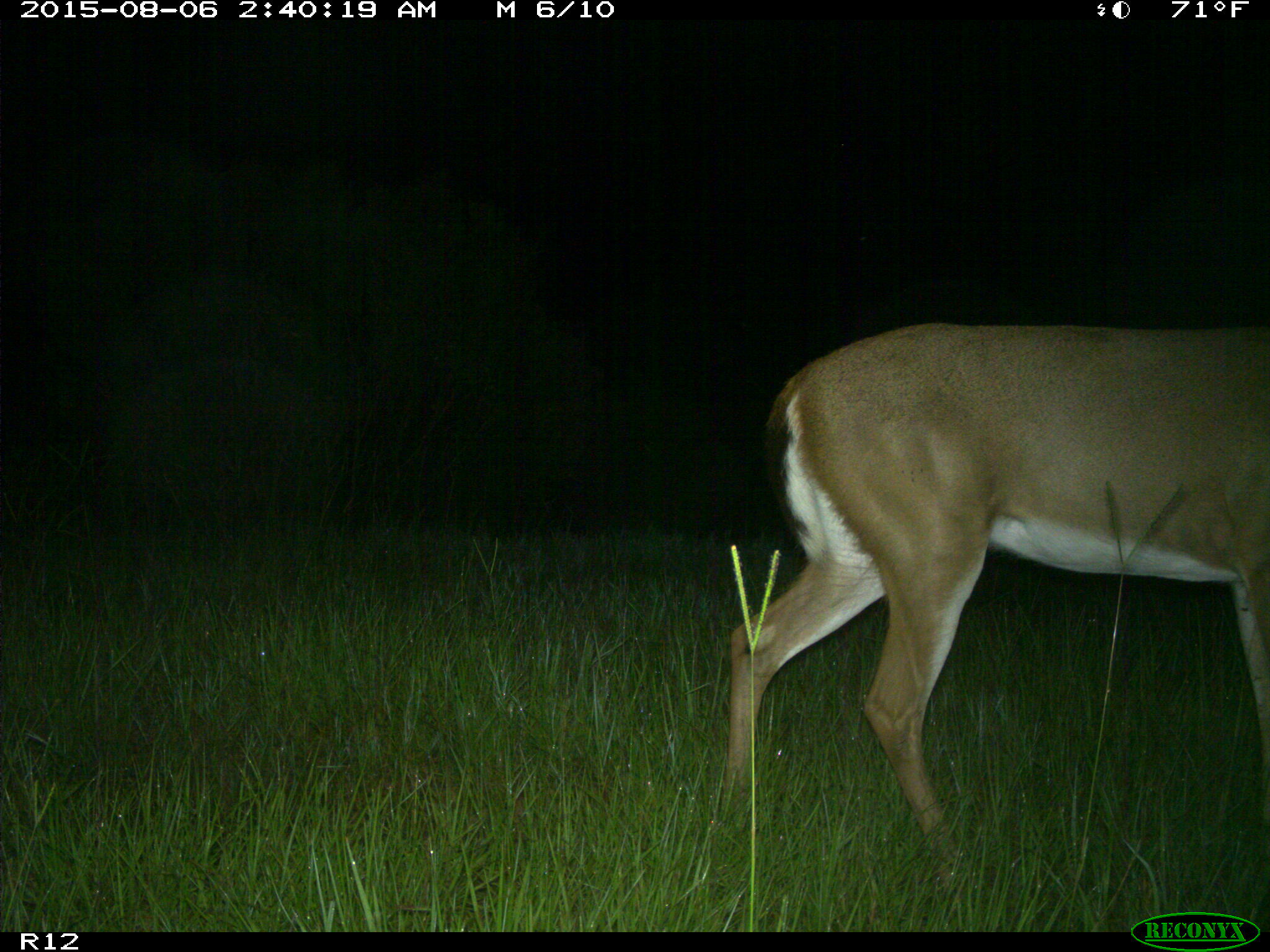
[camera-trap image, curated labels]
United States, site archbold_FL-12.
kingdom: Animalia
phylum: Chordata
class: Mammalia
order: Artiodactyla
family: Cervidae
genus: Odocoileus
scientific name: Odocoileus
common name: deer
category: unidentified deer